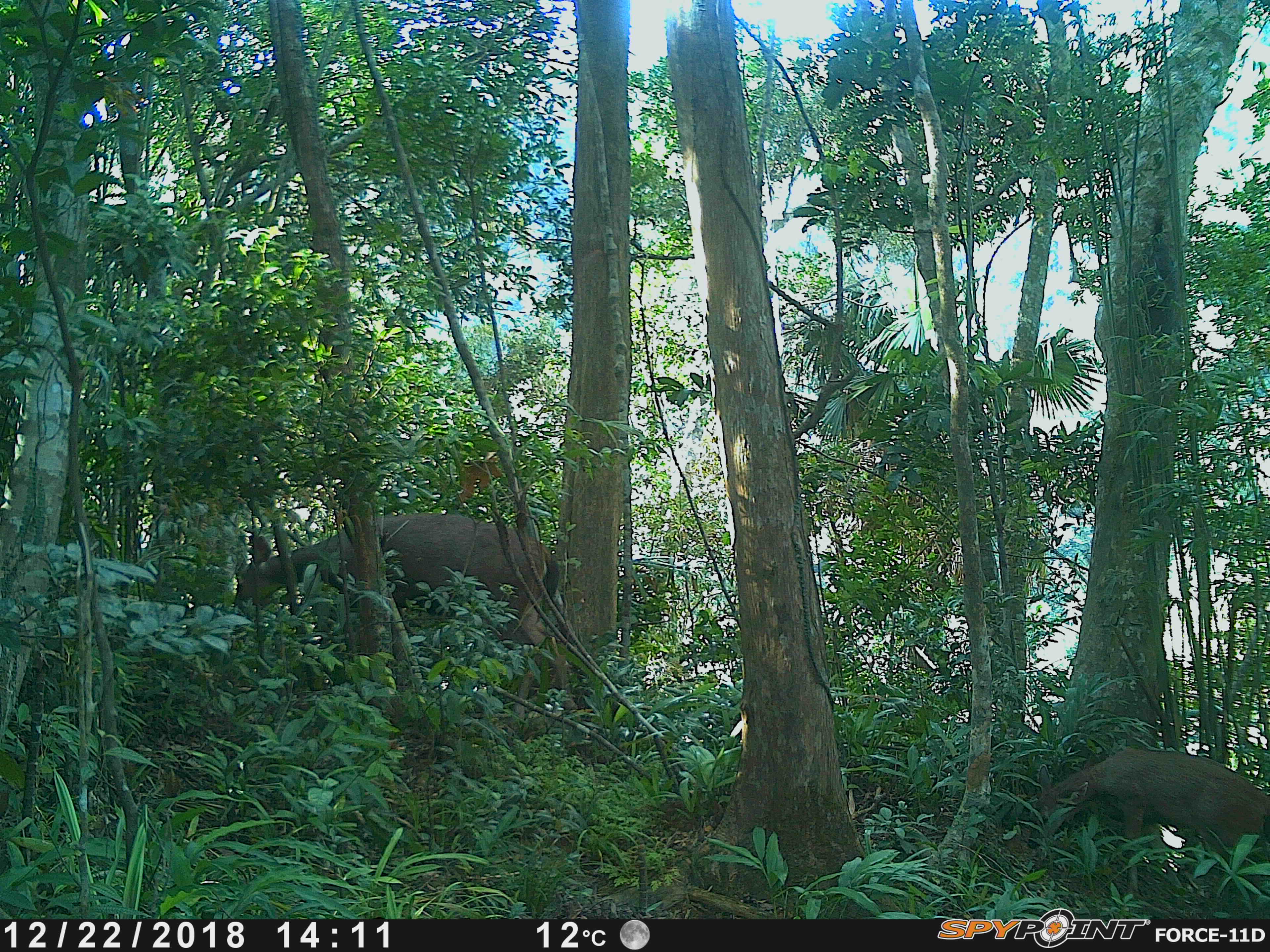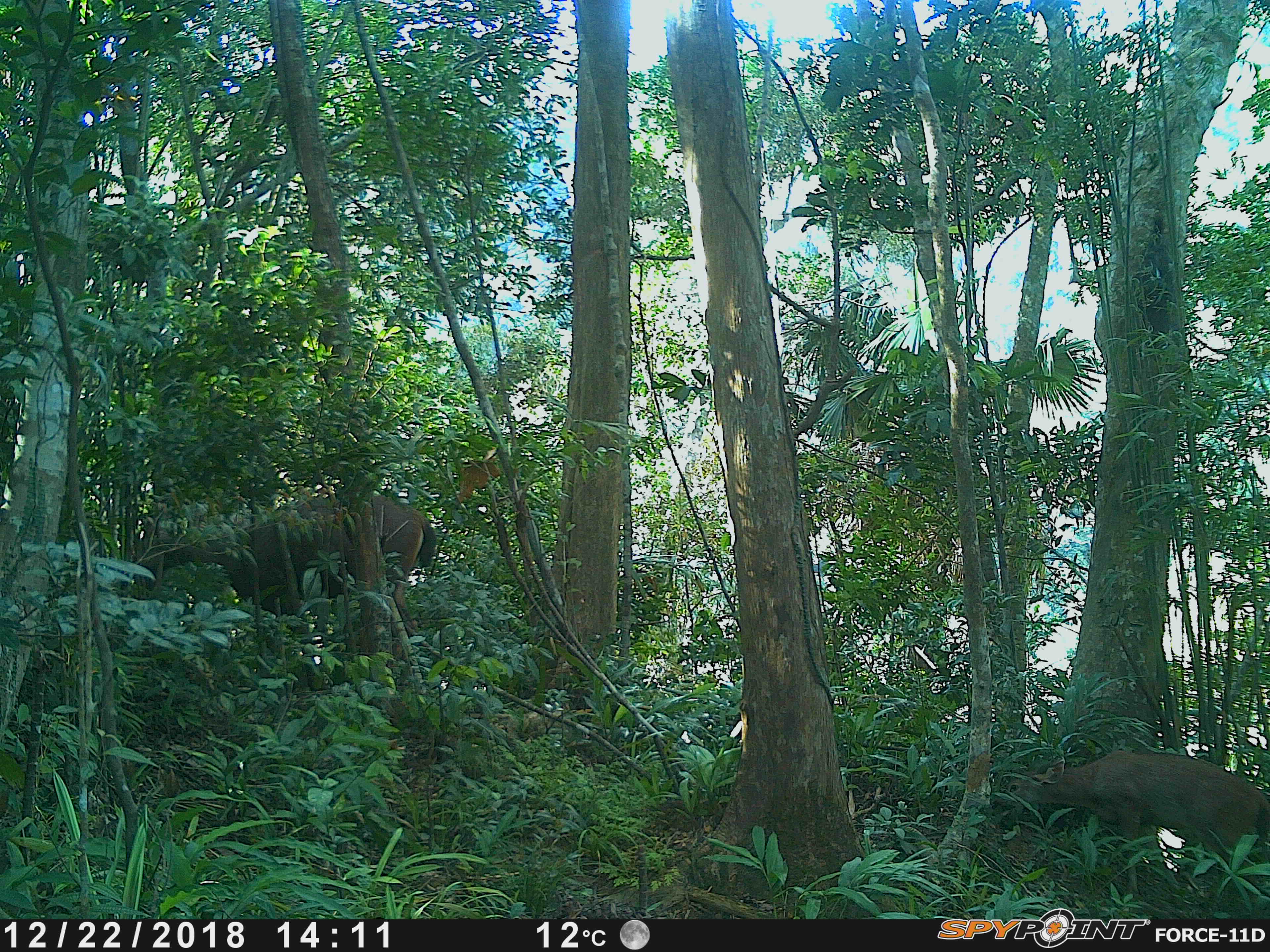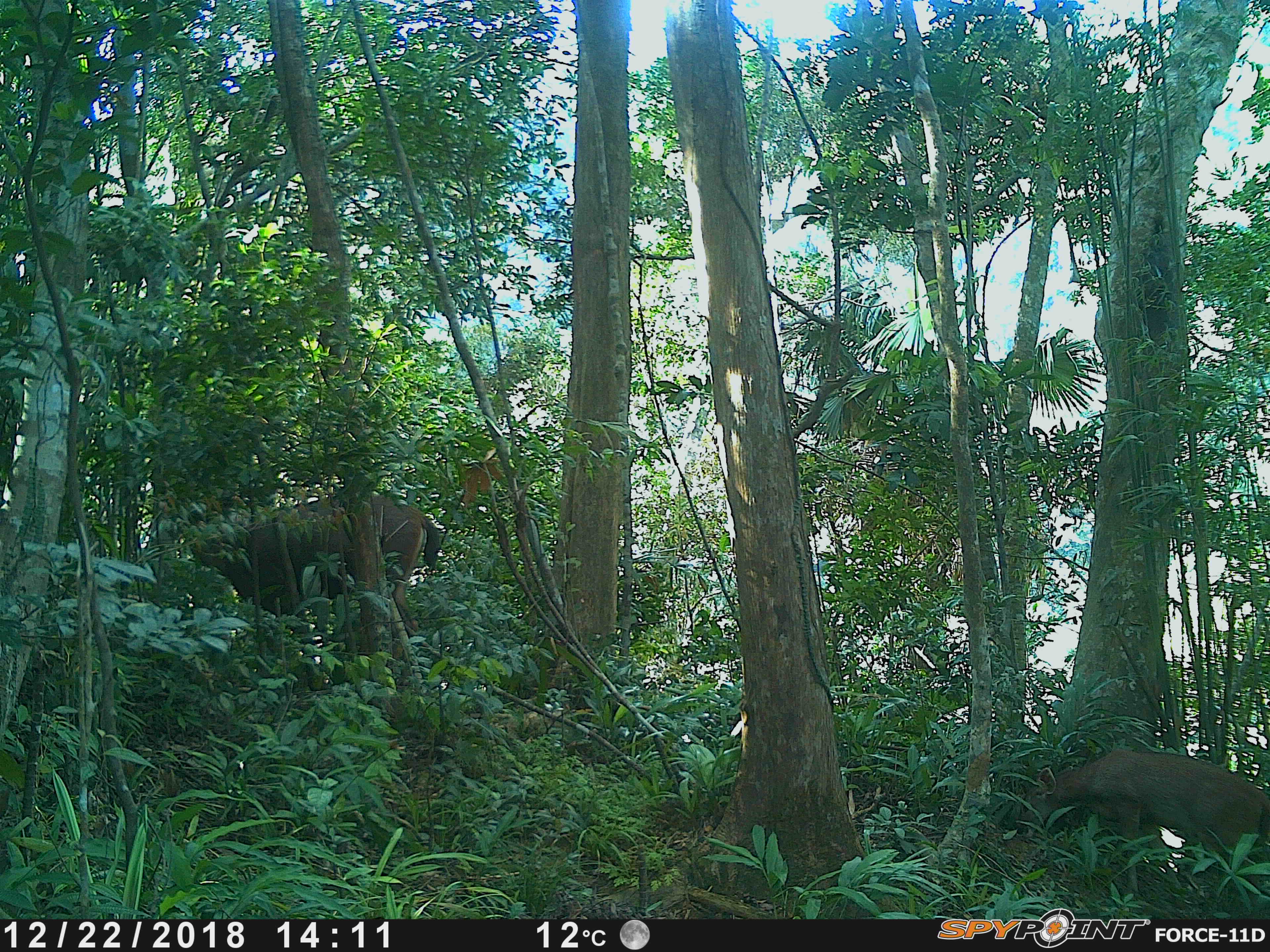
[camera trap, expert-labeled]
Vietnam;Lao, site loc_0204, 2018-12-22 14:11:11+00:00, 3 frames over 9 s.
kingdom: Animalia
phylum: Chordata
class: Mammalia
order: Artiodactyla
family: Cervidae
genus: Rusa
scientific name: Rusa unicolor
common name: sambar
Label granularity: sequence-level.